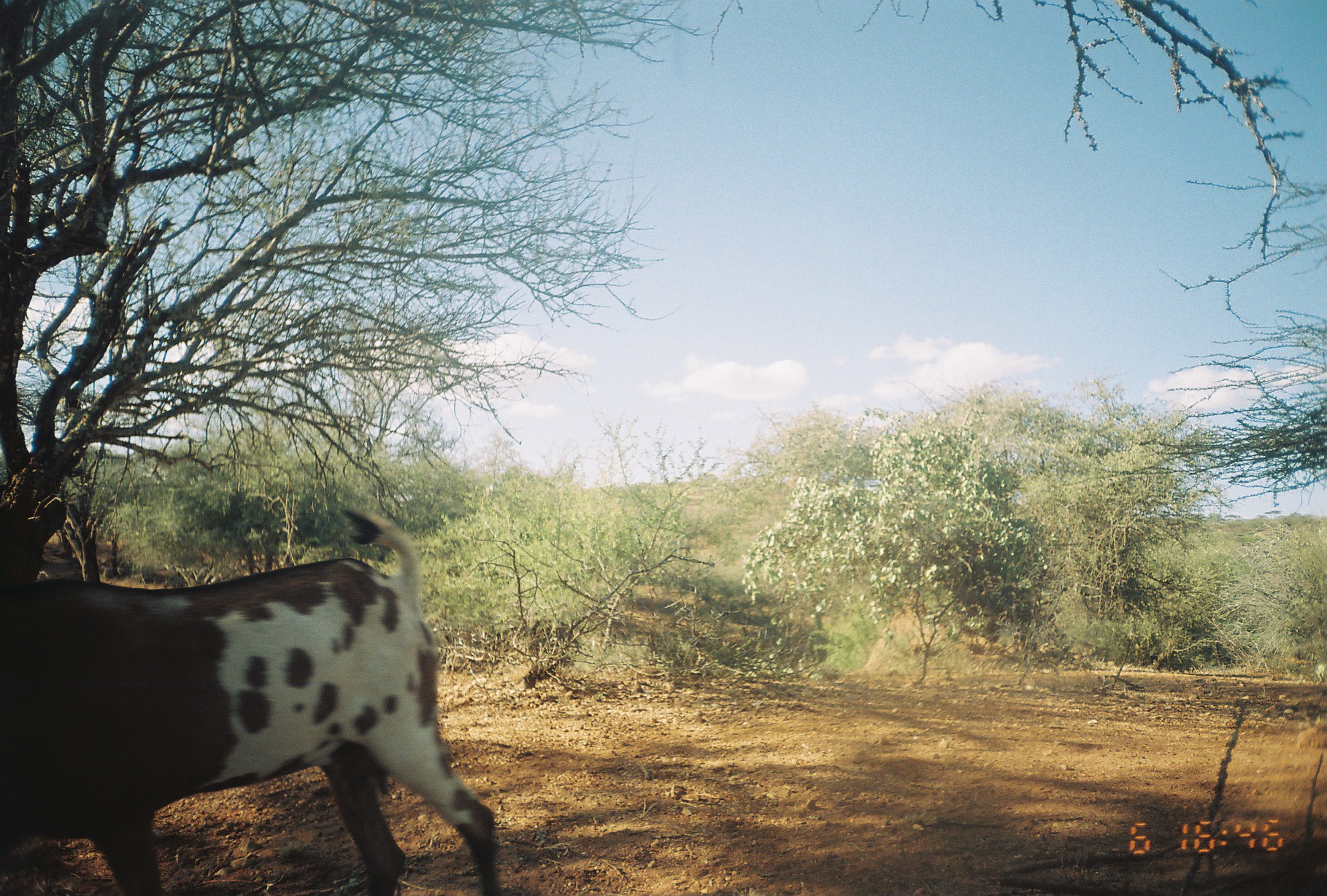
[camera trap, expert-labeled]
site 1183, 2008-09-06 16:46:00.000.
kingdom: Animalia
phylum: Chordata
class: Mammalia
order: Artiodactyla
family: Bovidae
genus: Capra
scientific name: Capra aegagrus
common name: wild goat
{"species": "Capra aegagrus (wild goat)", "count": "1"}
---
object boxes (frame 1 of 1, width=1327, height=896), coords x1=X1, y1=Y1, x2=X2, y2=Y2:
capra aegagrus: x1=0, y1=487, x2=502, y2=894